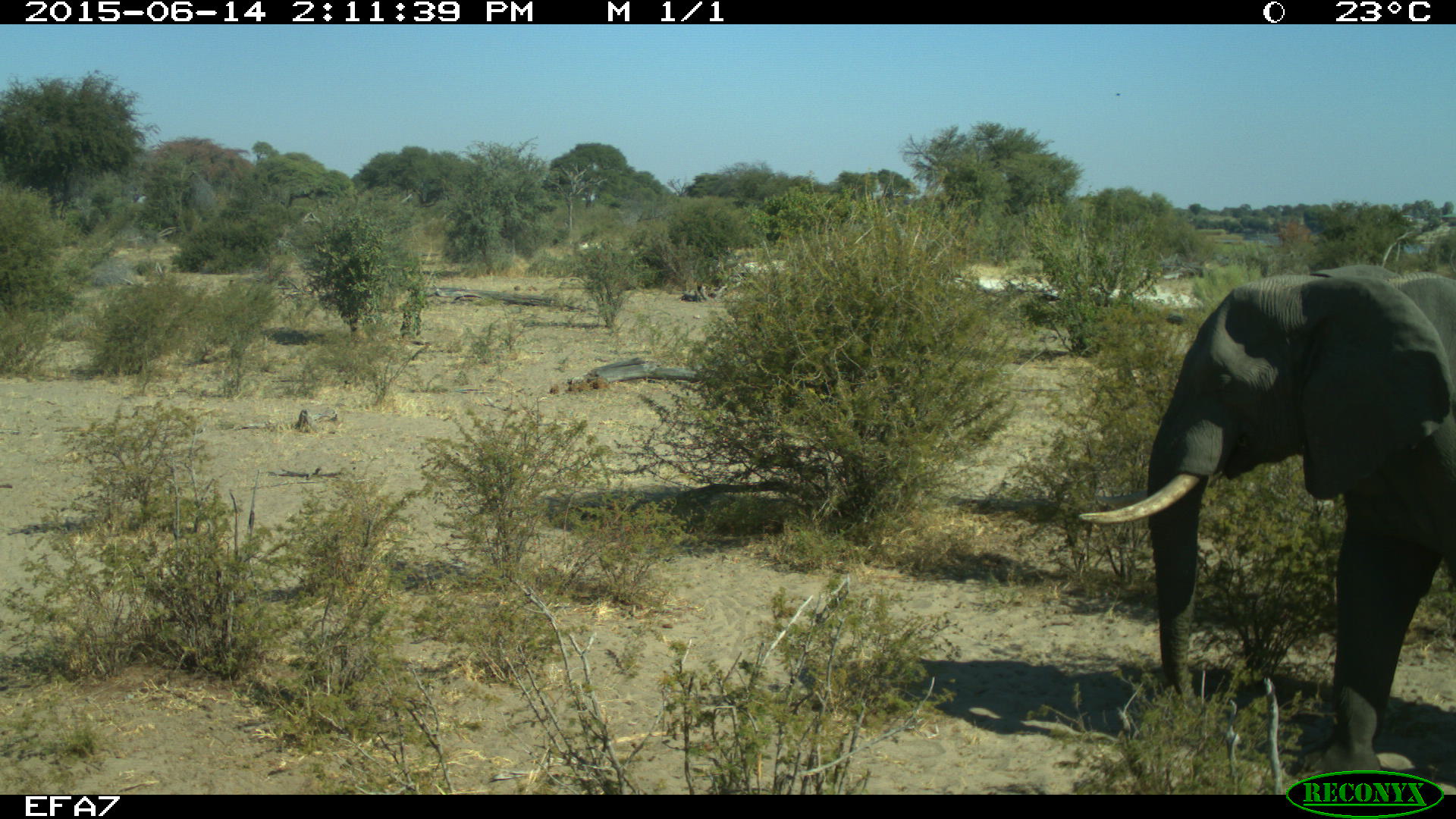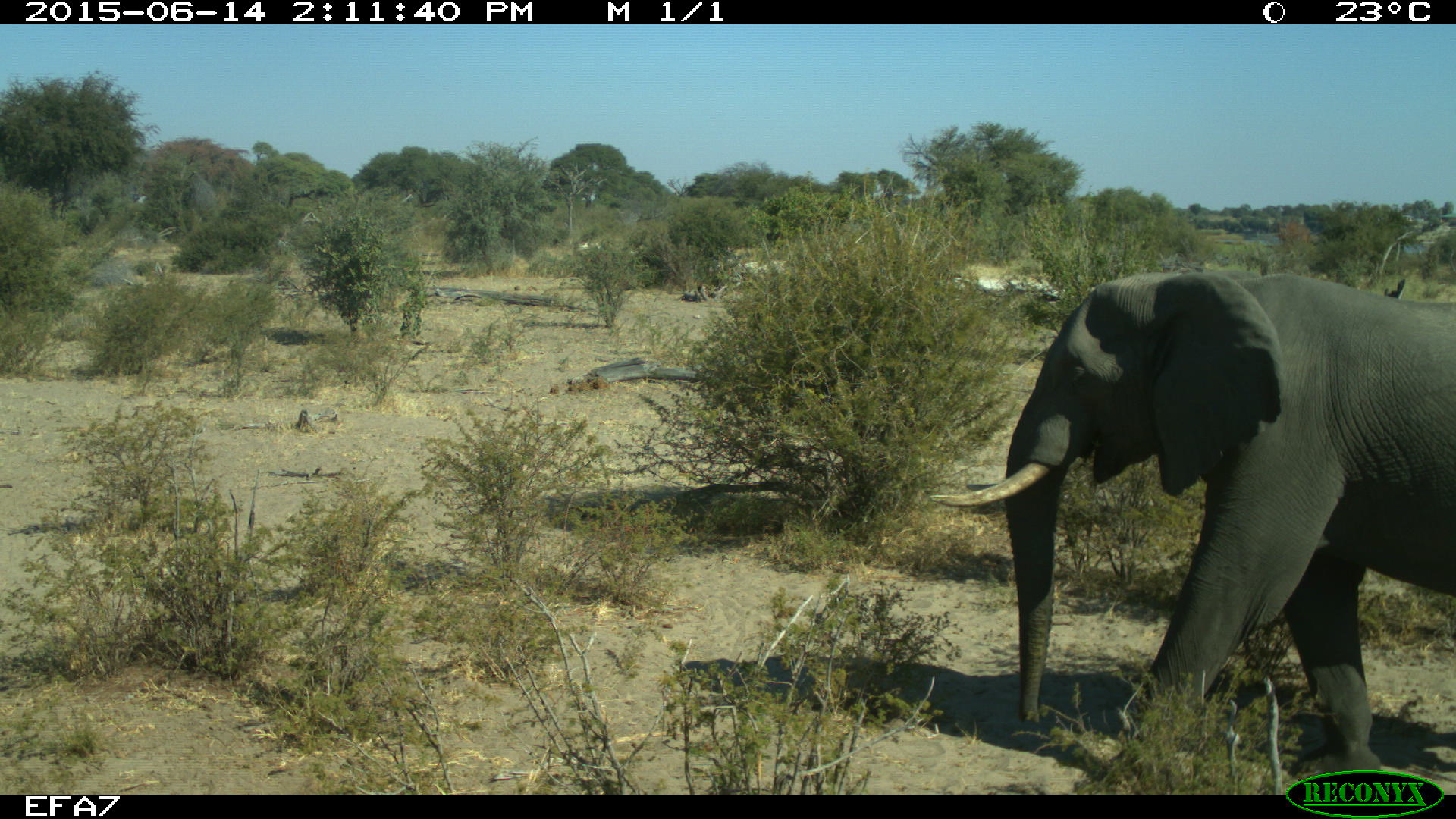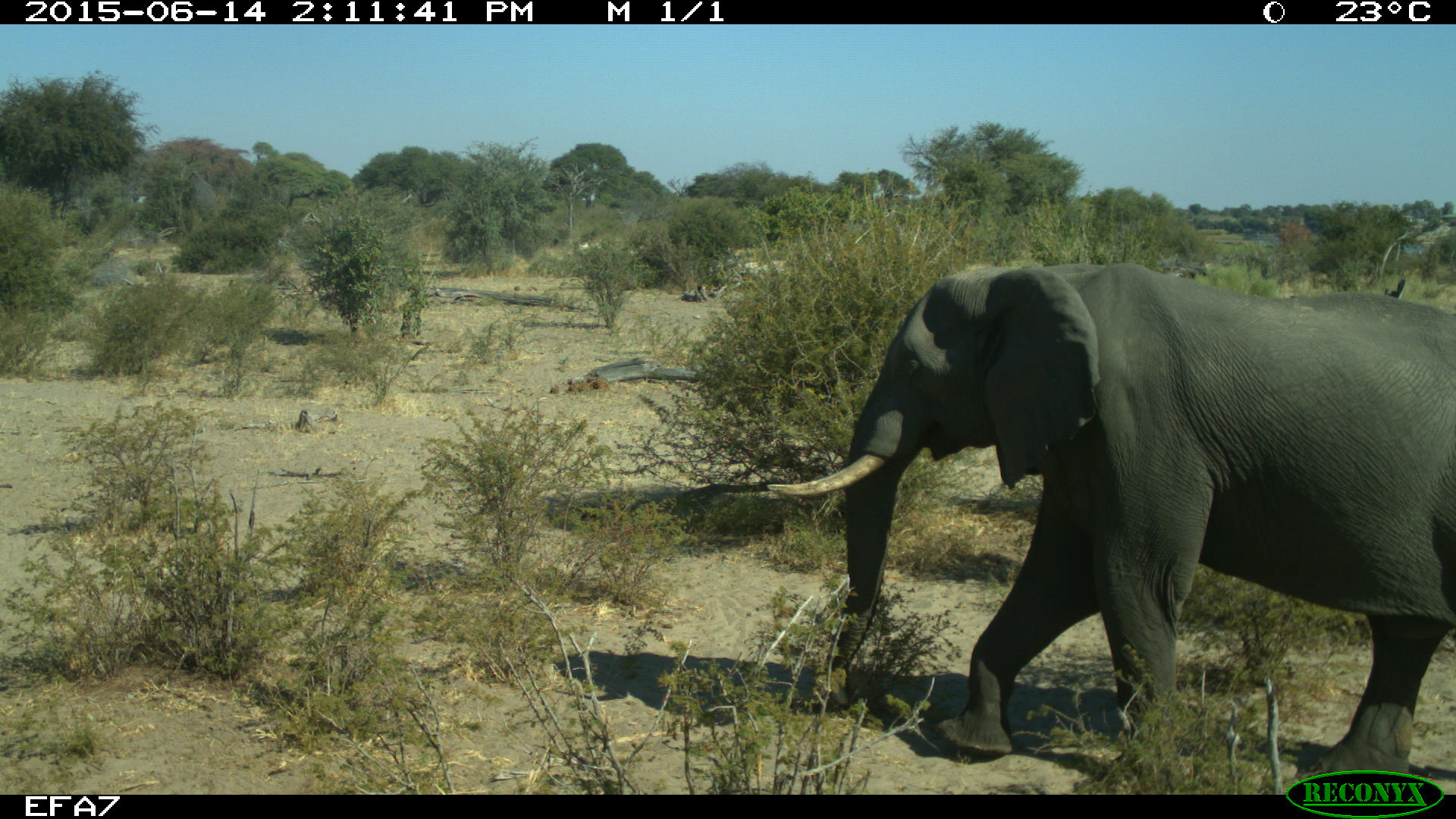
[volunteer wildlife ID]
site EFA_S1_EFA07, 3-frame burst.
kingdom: Animalia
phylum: Chordata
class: Mammalia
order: Proboscidea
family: Elephantidae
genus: Loxodonta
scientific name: Loxodonta africana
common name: african bush elephant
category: elephant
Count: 1.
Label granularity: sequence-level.